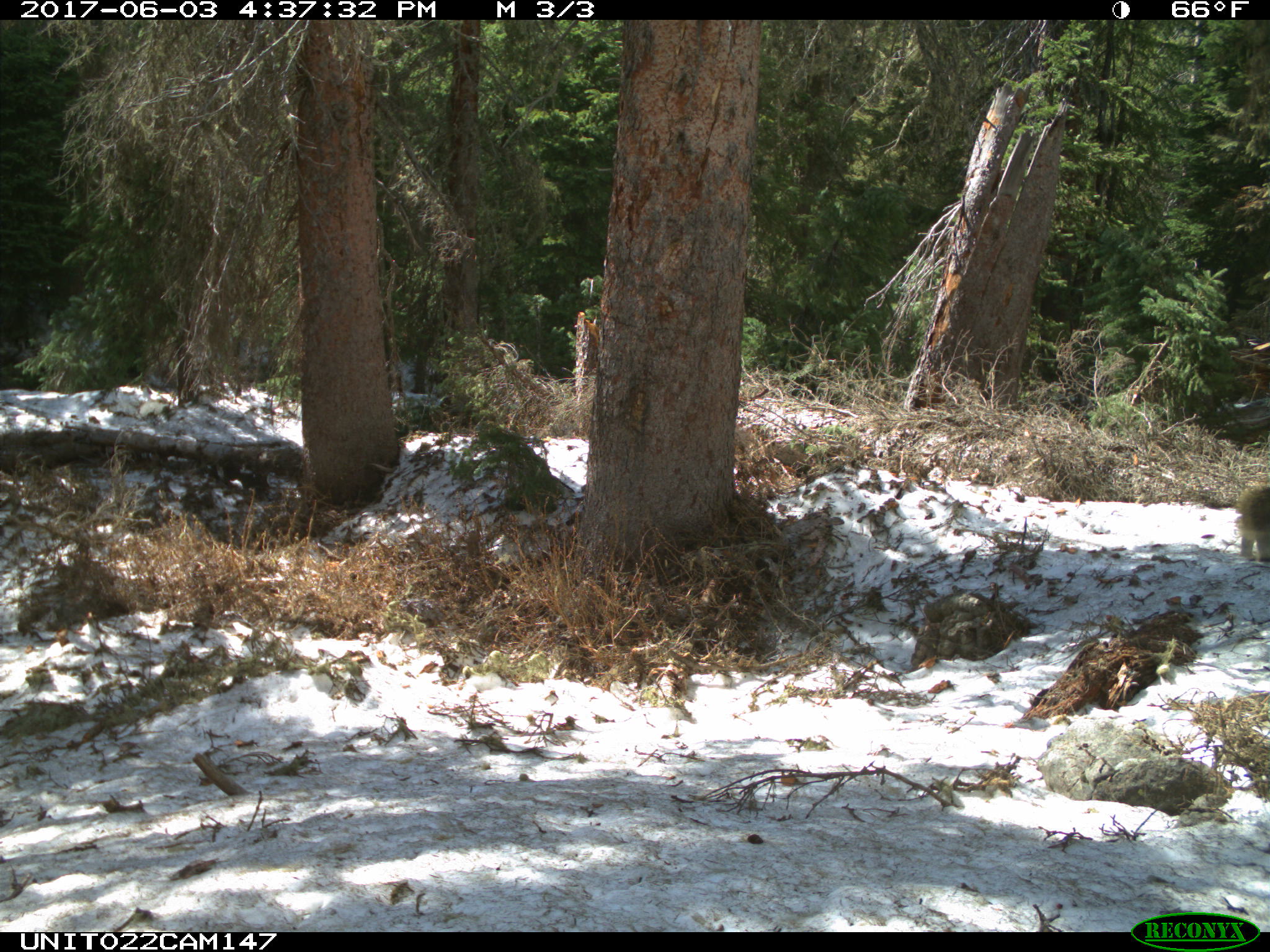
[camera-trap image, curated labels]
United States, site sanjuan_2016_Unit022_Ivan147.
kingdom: Animalia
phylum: Chordata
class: Mammalia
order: Rodentia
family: Erethizontidae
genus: Erethizon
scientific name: Erethizon dorsatum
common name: north american porcupine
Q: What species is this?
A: Erethizon dorsatum (north american porcupine).